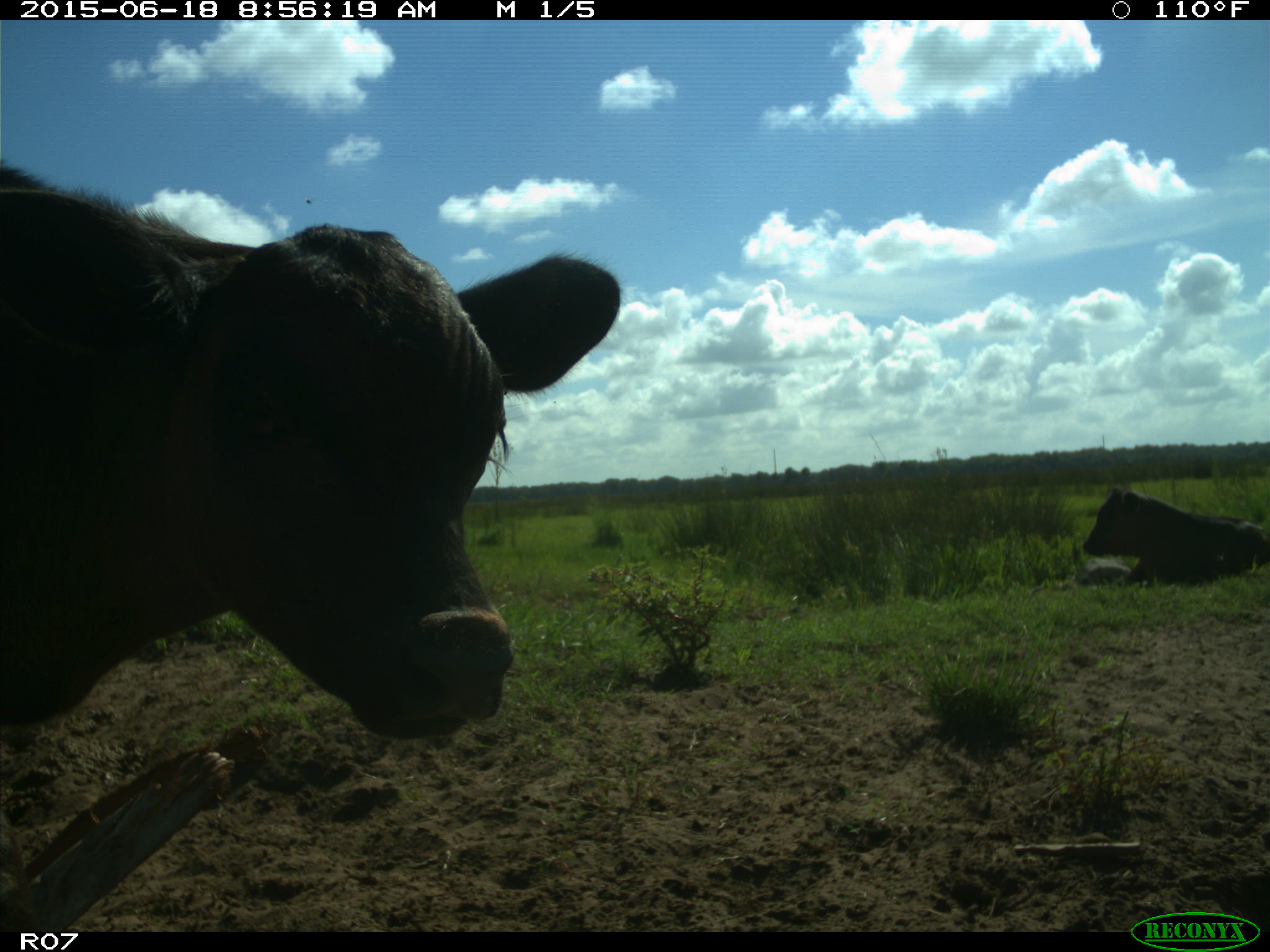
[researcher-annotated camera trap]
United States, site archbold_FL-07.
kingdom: Animalia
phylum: Chordata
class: Mammalia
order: Artiodactyla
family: Bovidae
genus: Bos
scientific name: Bos taurus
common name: domestic cow